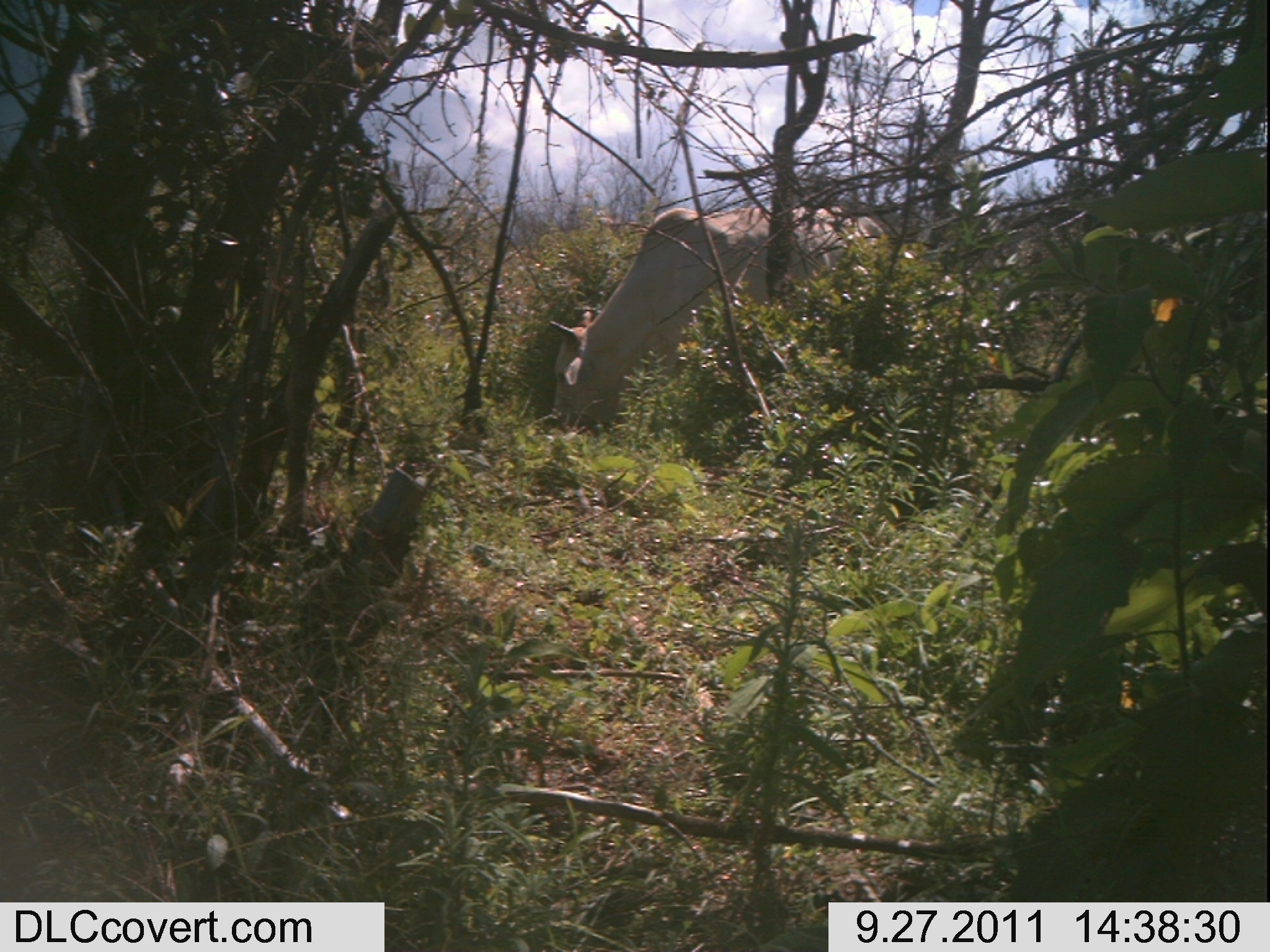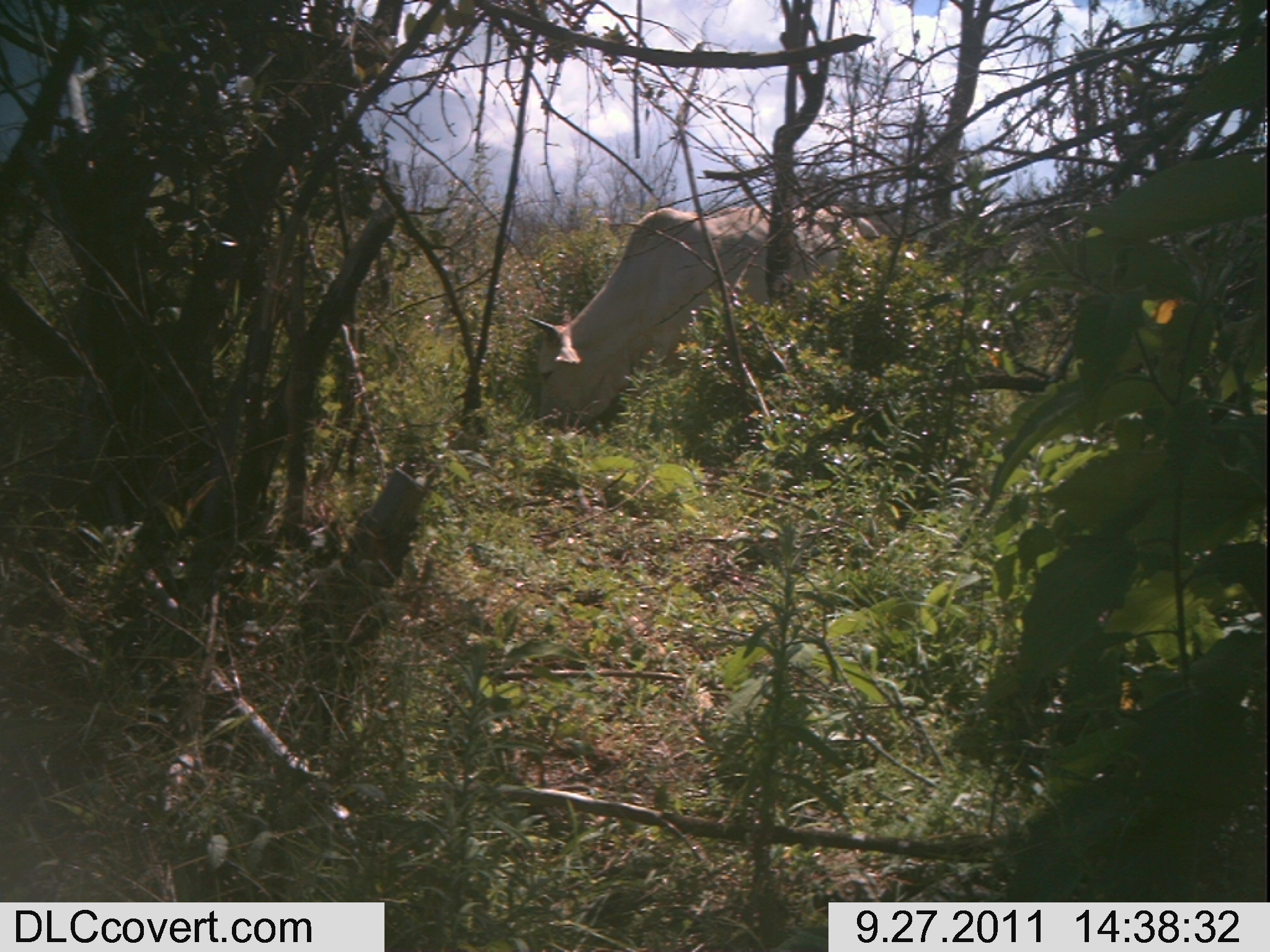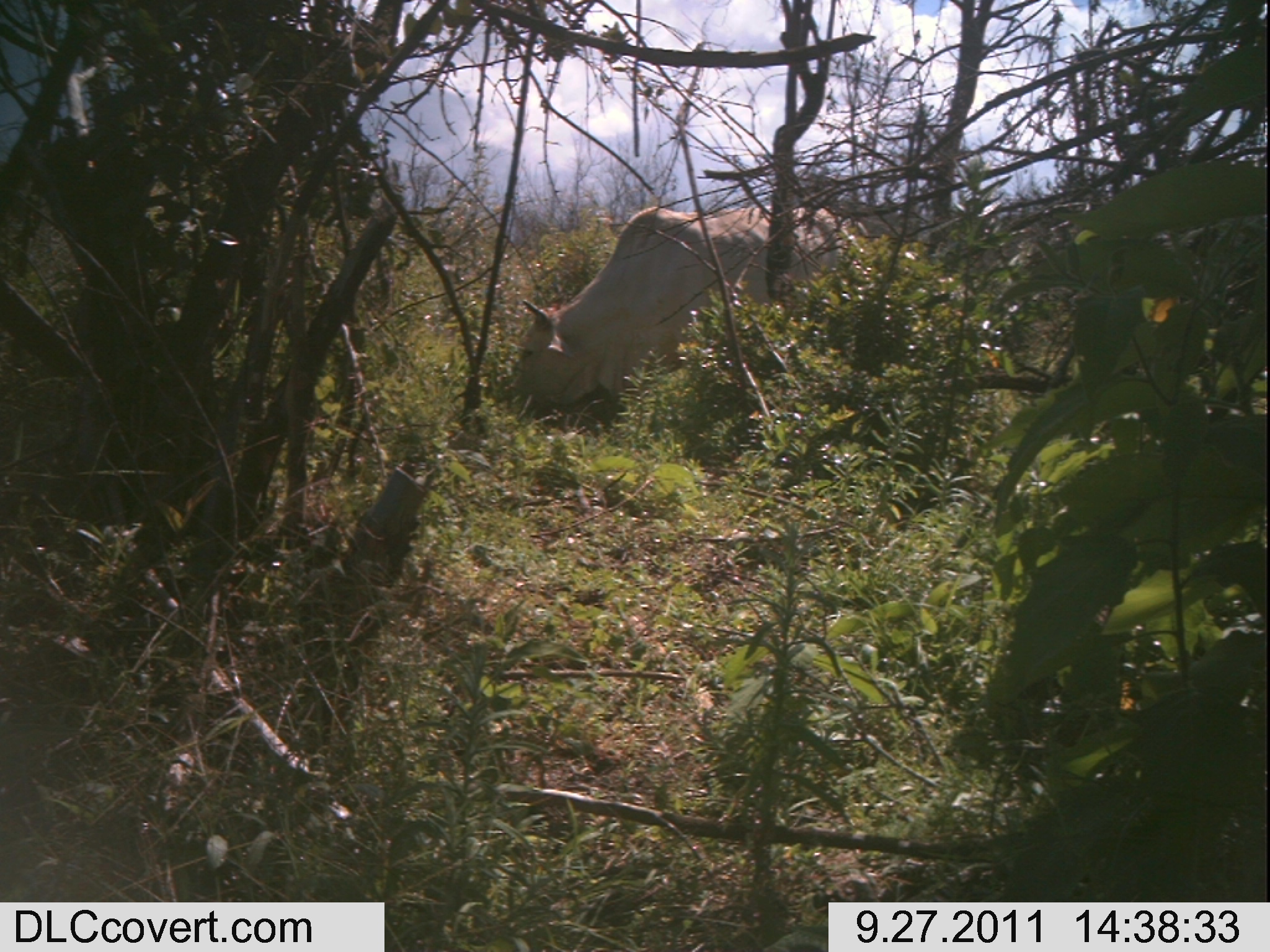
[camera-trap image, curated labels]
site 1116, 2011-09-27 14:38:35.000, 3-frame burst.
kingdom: Animalia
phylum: Chordata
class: Mammalia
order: Artiodactyla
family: Bovidae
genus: Bos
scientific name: Bos taurus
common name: domestic cattle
Bos taurus (domestic cattle), count 1.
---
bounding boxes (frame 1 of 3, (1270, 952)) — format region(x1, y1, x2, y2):
bos taurus: region(550, 206, 885, 427)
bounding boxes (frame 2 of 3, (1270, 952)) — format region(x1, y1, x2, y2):
bos taurus: region(528, 204, 880, 426)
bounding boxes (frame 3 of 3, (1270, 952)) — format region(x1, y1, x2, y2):
bos taurus: region(514, 205, 869, 404)